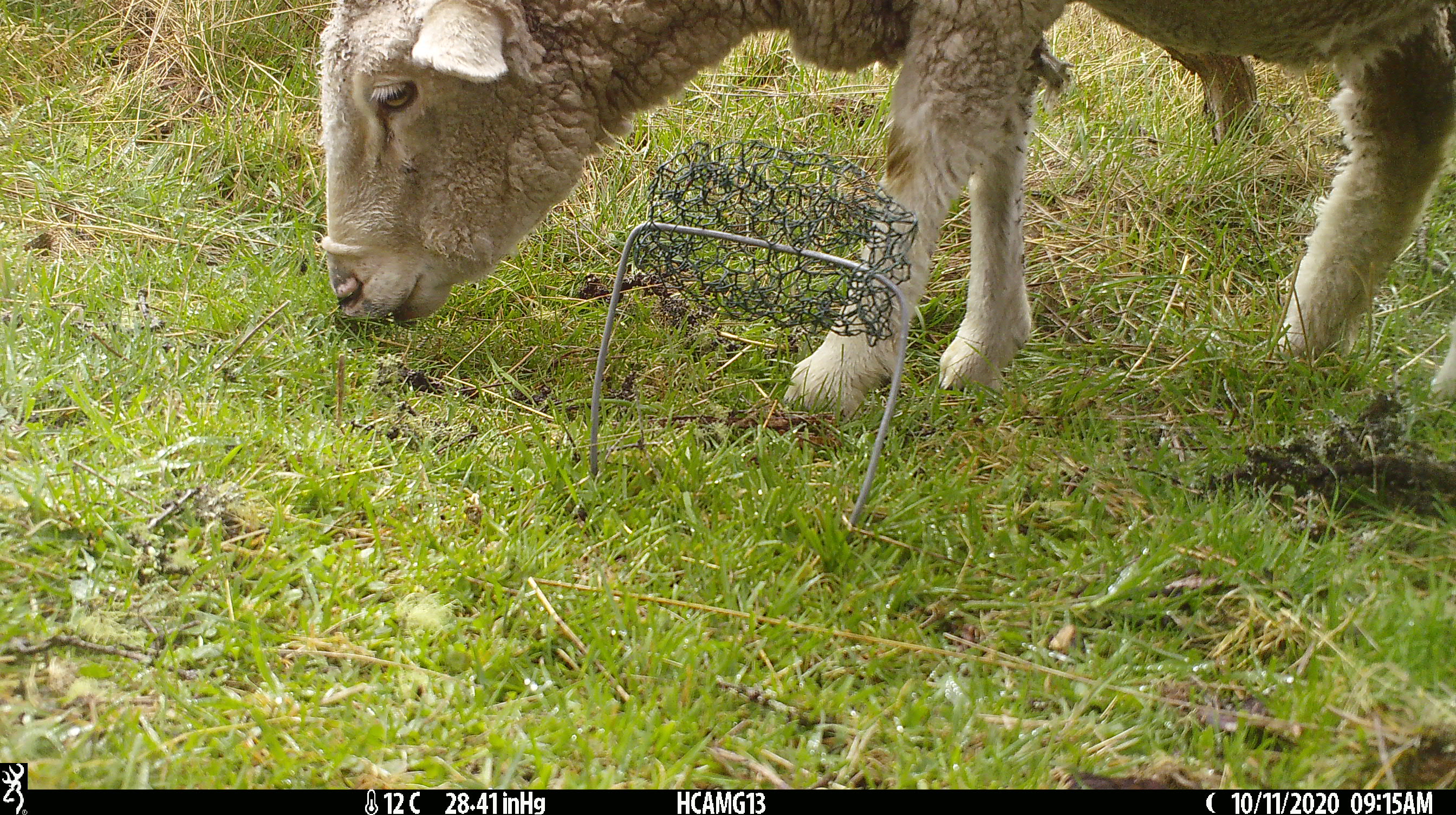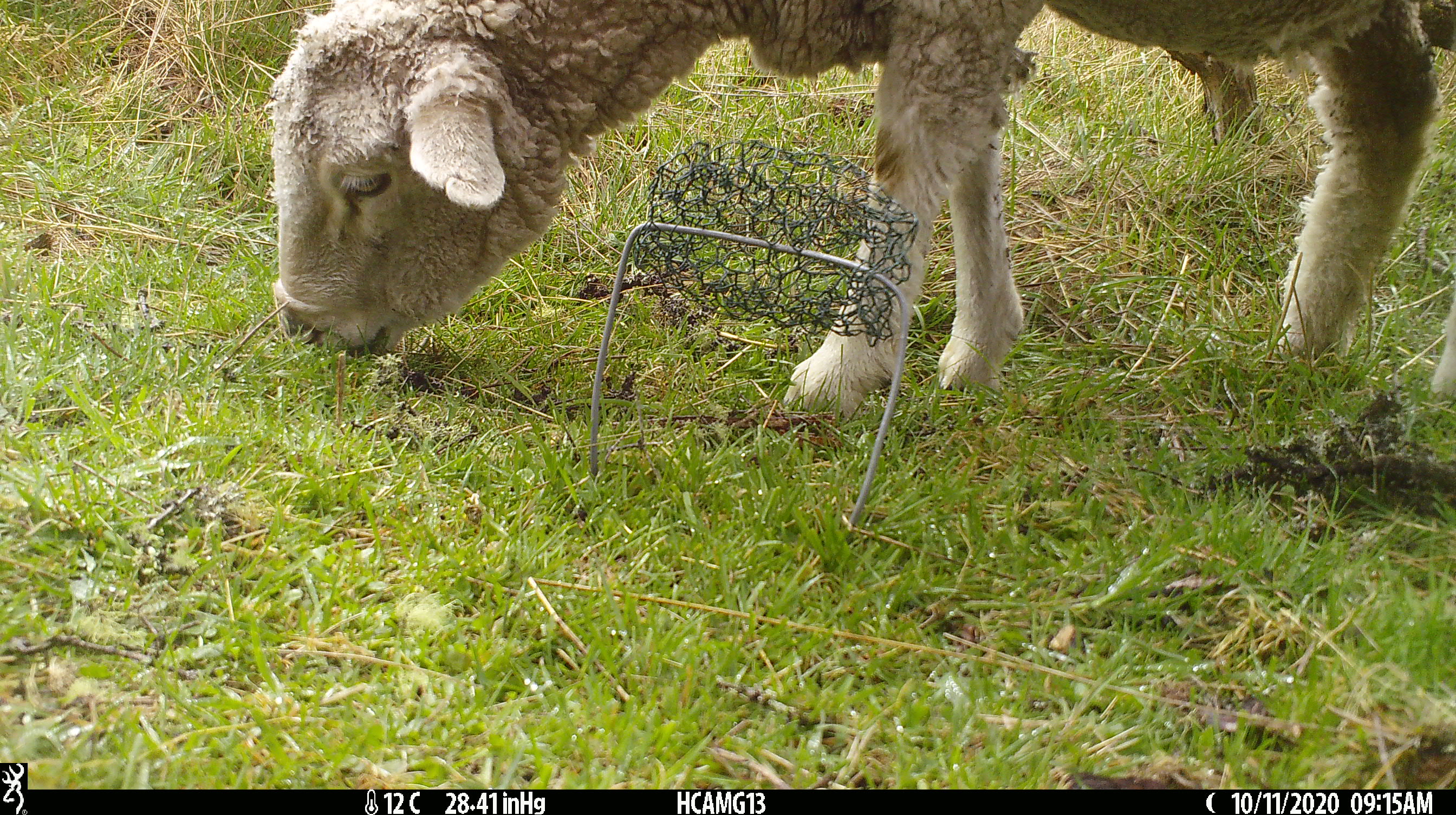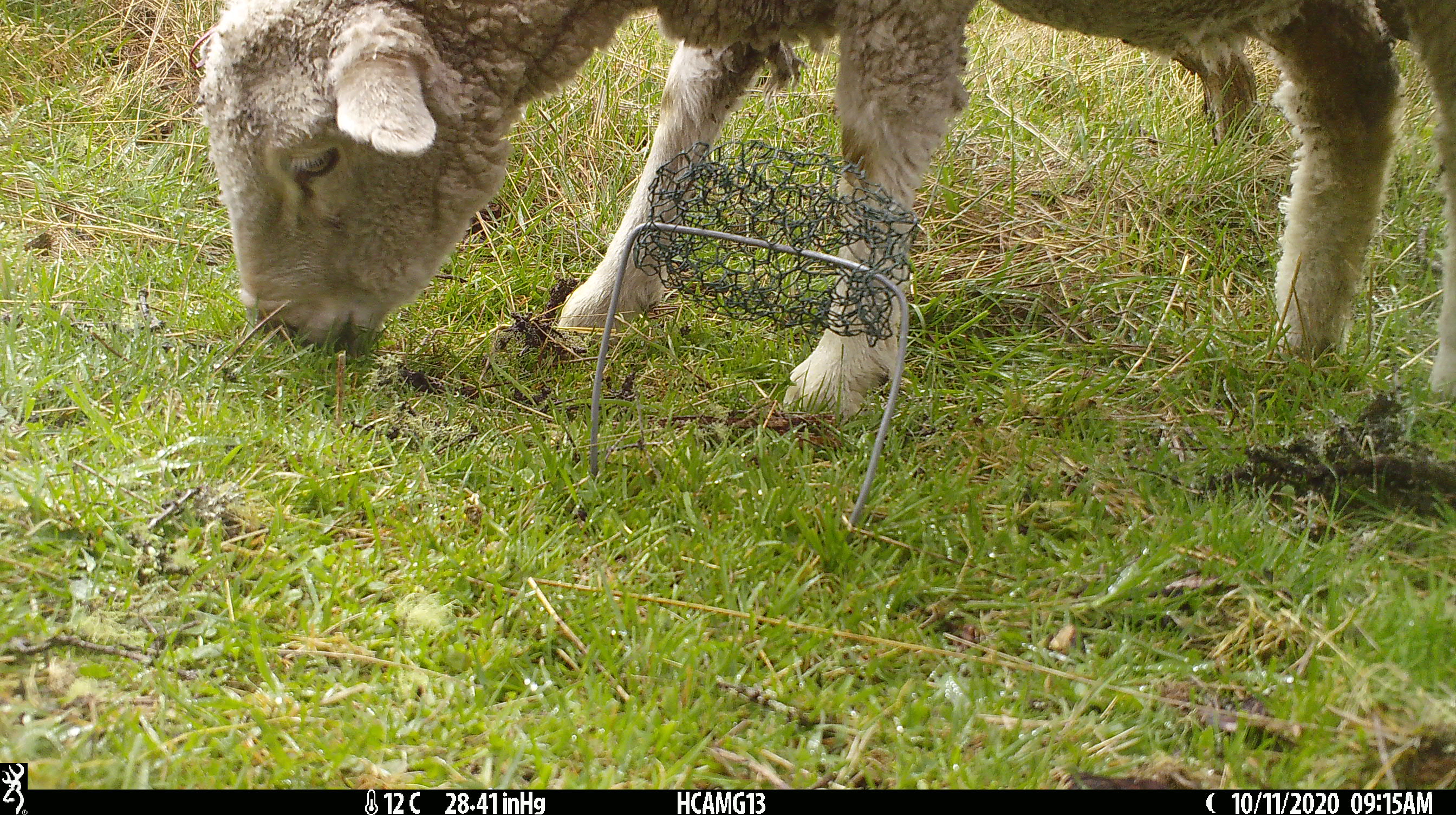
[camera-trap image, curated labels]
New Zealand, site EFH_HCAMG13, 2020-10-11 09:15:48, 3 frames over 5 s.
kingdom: Animalia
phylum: Chordata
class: Mammalia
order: Artiodactyla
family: Bovidae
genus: Ovis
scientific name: Ovis aries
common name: domestic sheep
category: sheep